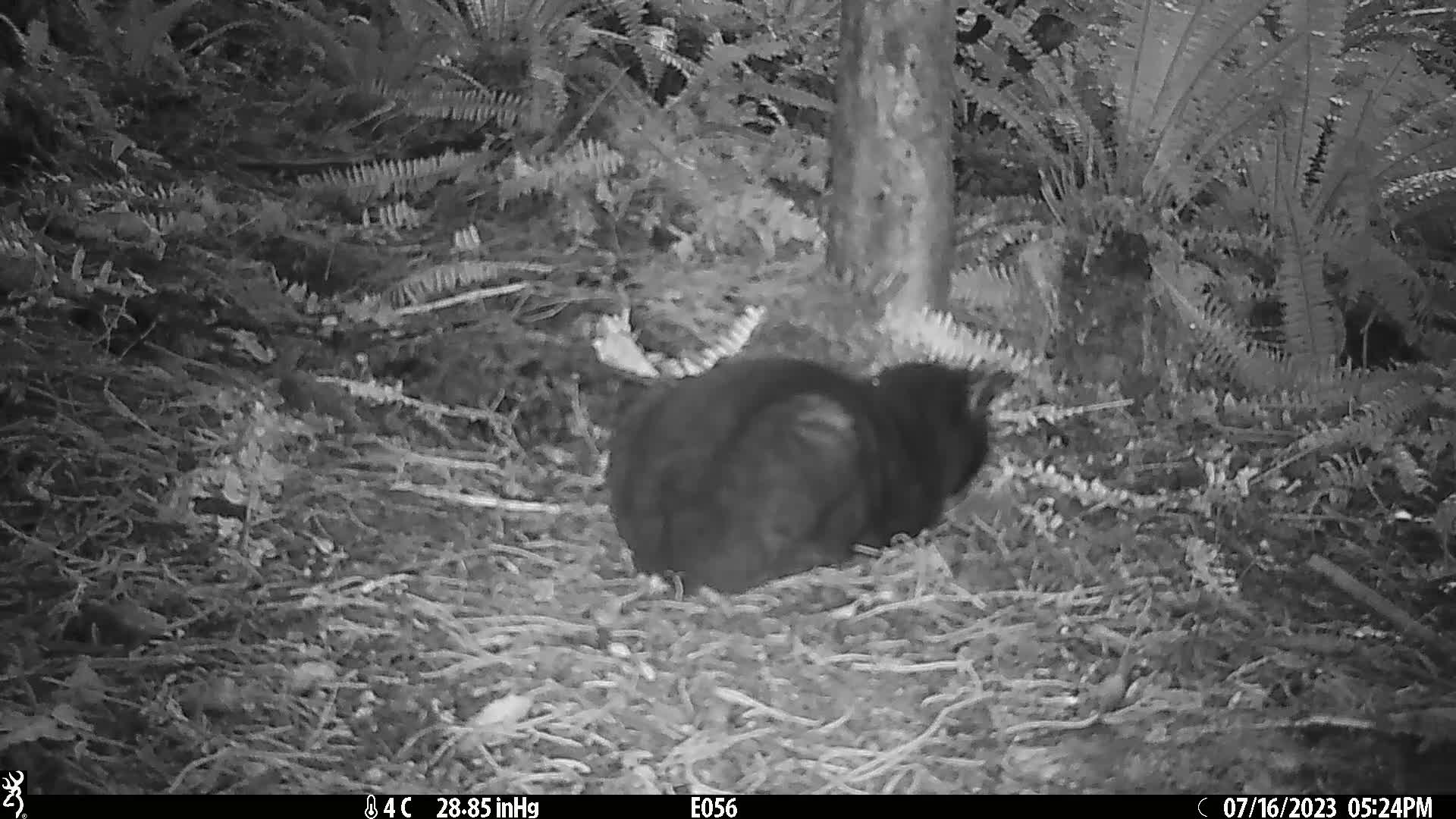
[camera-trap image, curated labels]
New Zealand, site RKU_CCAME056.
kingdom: Animalia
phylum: Chordata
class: Mammalia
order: Carnivora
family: Felidae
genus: Felis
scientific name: Felis catus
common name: domestic cat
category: cat